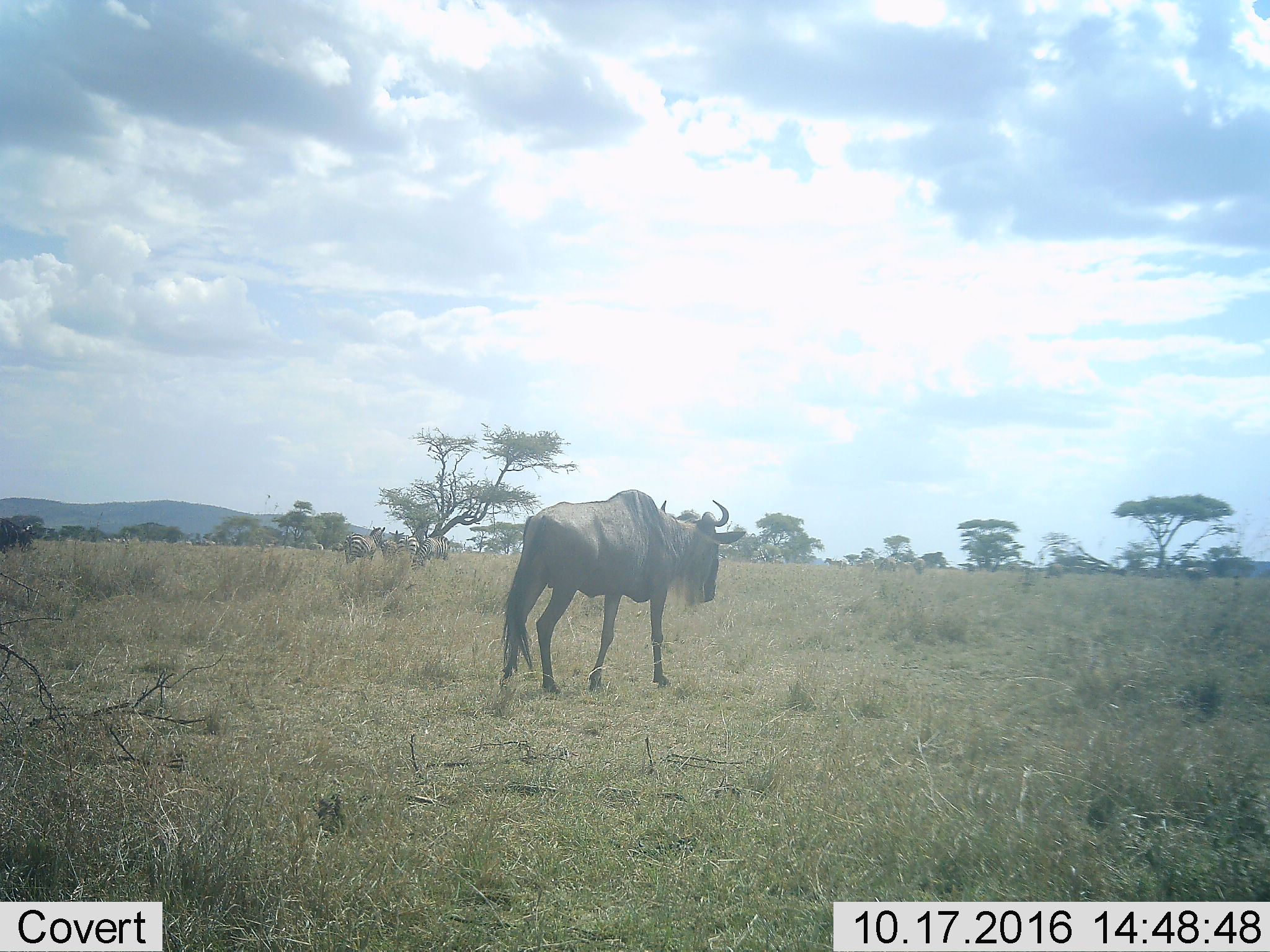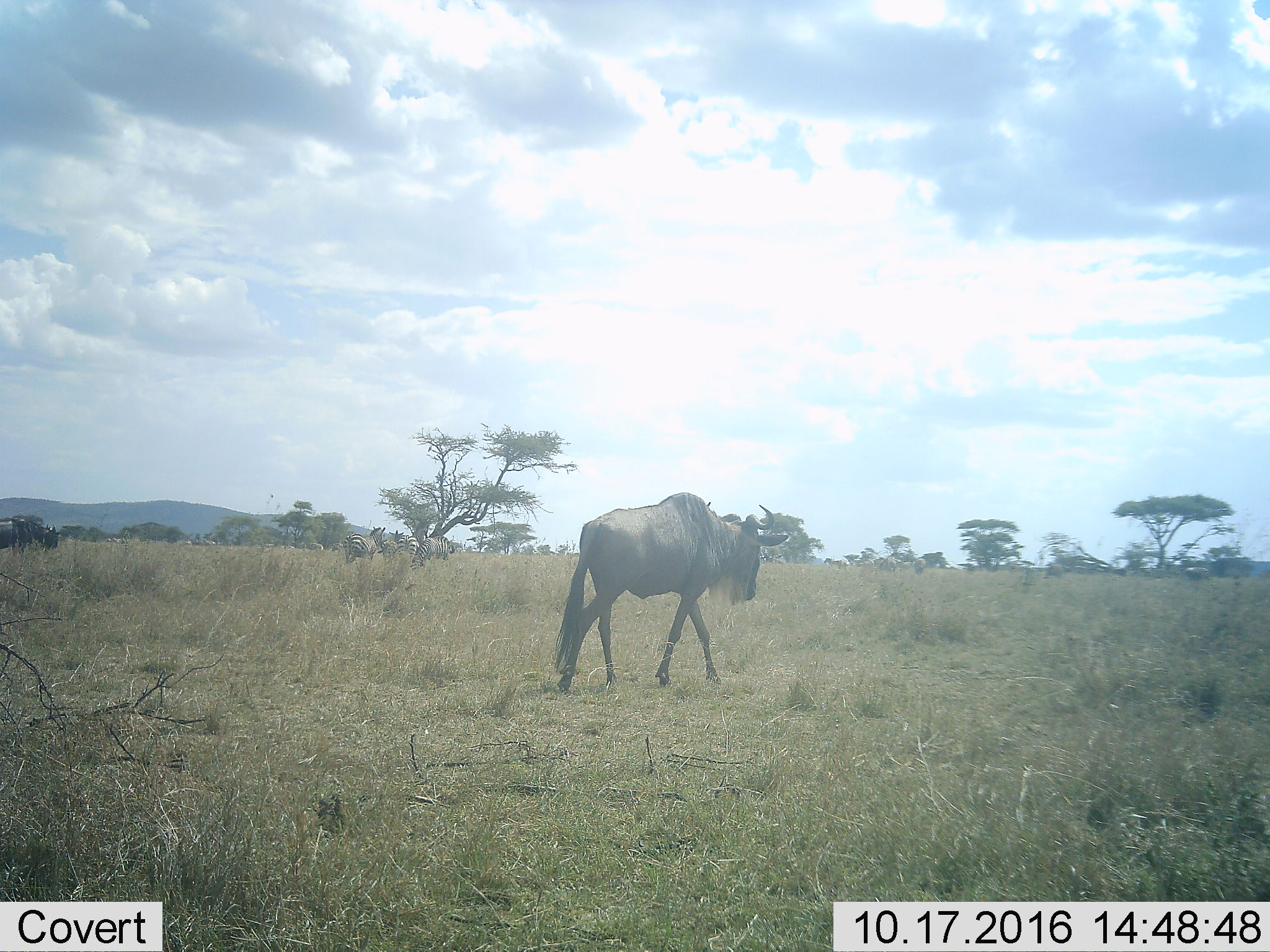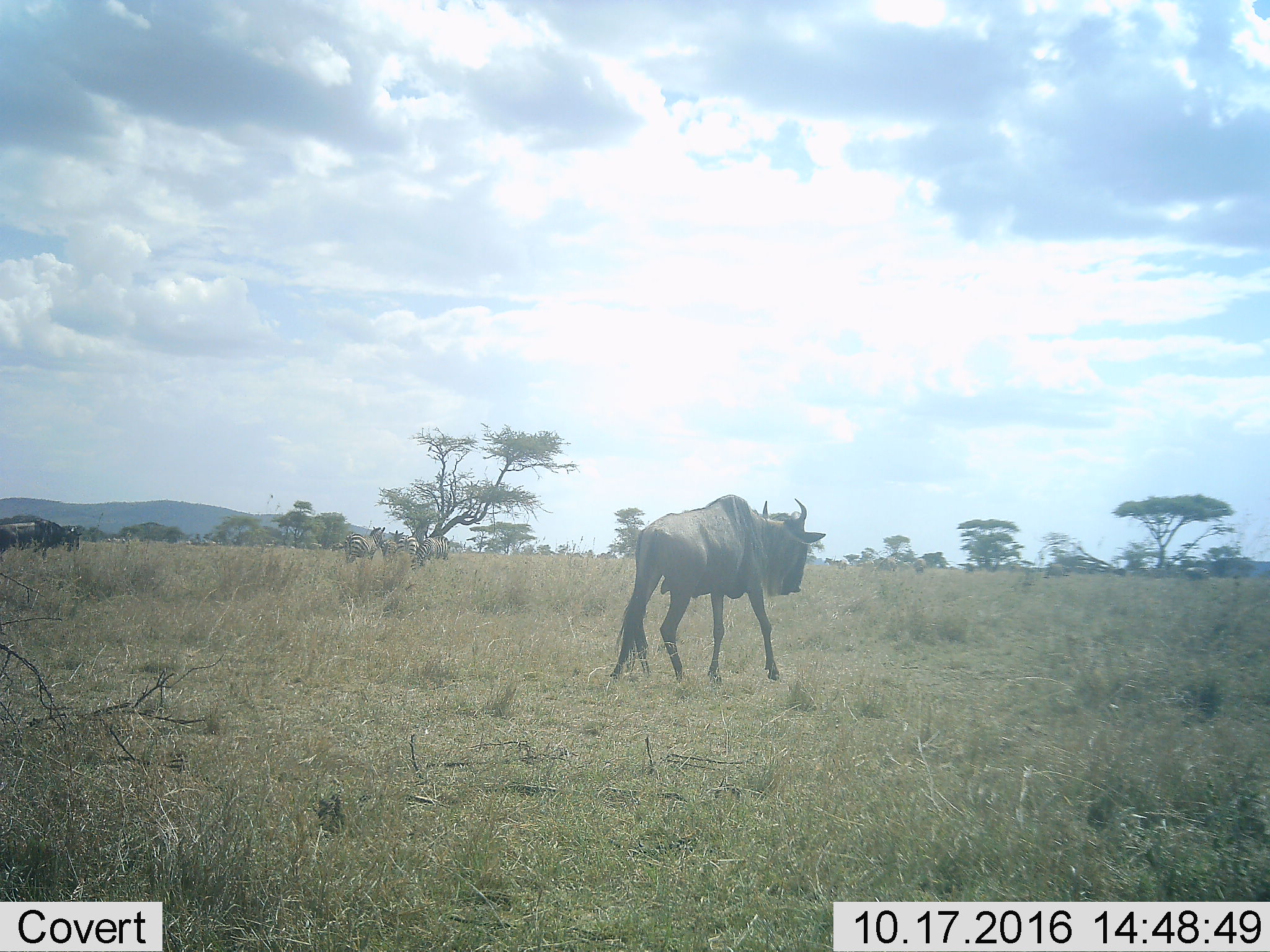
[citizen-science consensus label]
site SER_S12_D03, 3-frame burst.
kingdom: Animalia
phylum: Chordata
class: Mammalia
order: Artiodactyla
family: Bovidae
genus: Connochaetes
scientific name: Connochaetes taurinus taurinus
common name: blue wildebeest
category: wildebeestblue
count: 1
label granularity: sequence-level